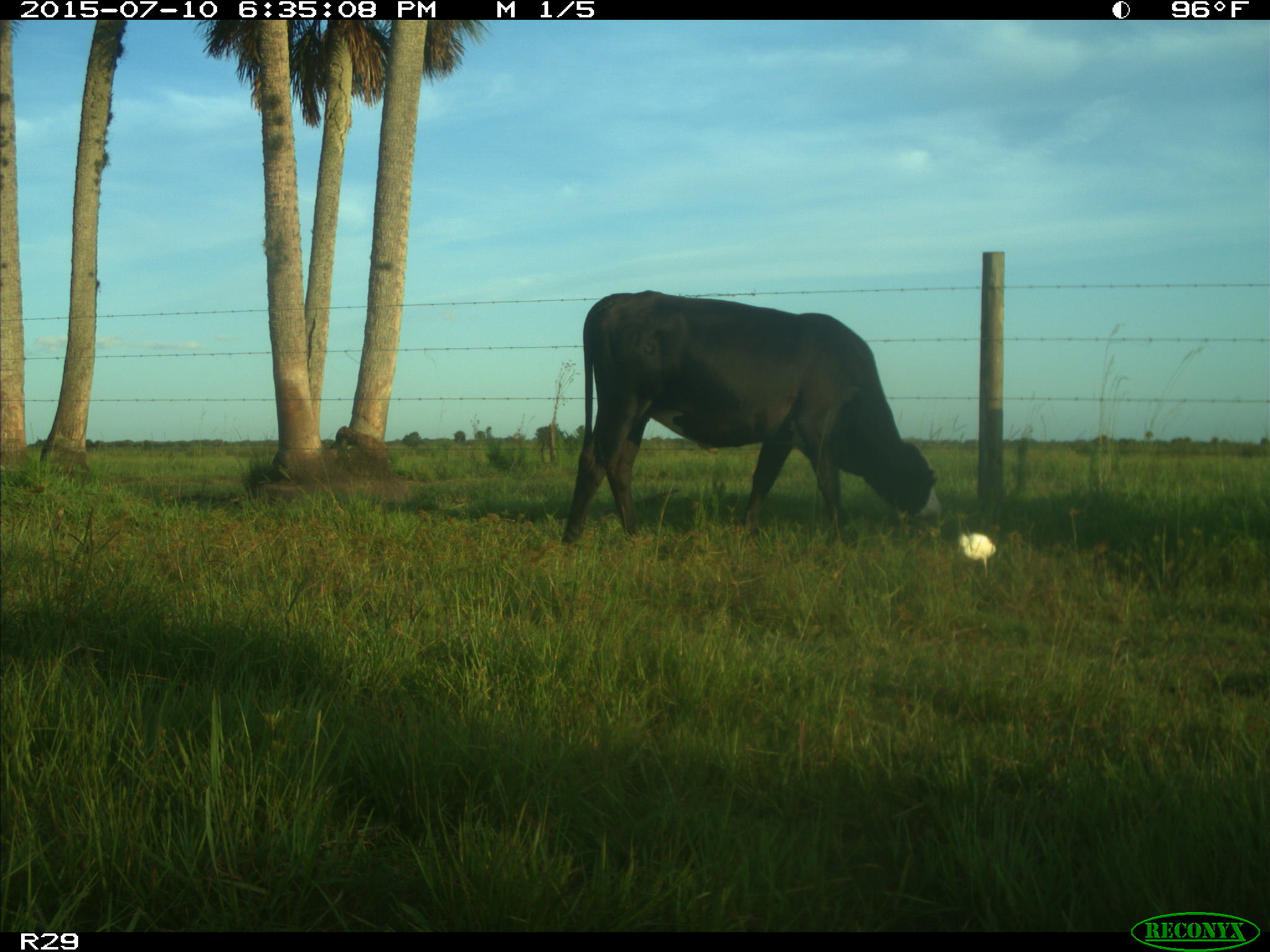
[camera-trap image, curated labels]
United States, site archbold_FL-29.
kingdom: Animalia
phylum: Chordata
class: Mammalia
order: Artiodactyla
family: Bovidae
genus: Bos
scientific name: Bos taurus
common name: domestic cow